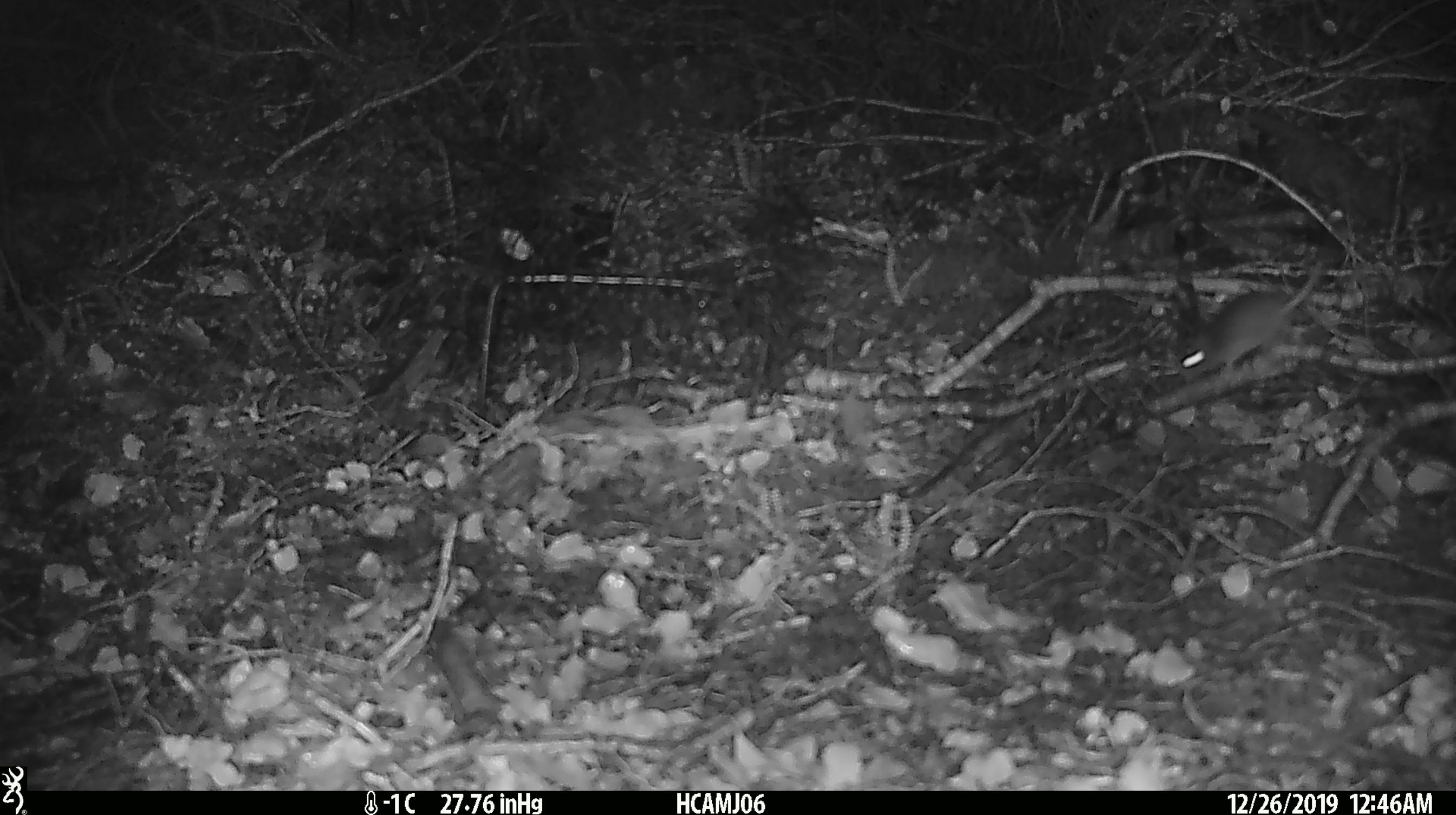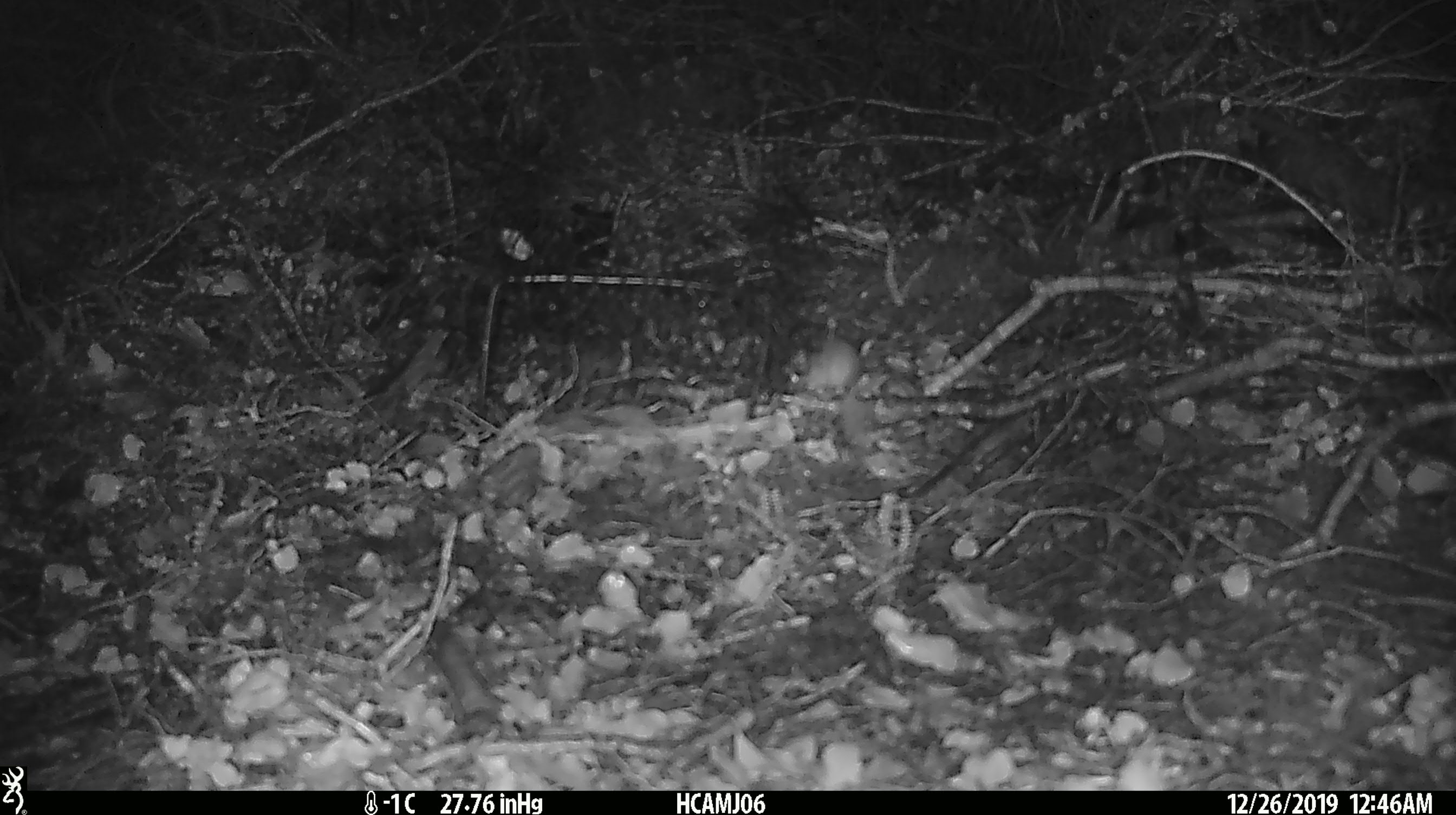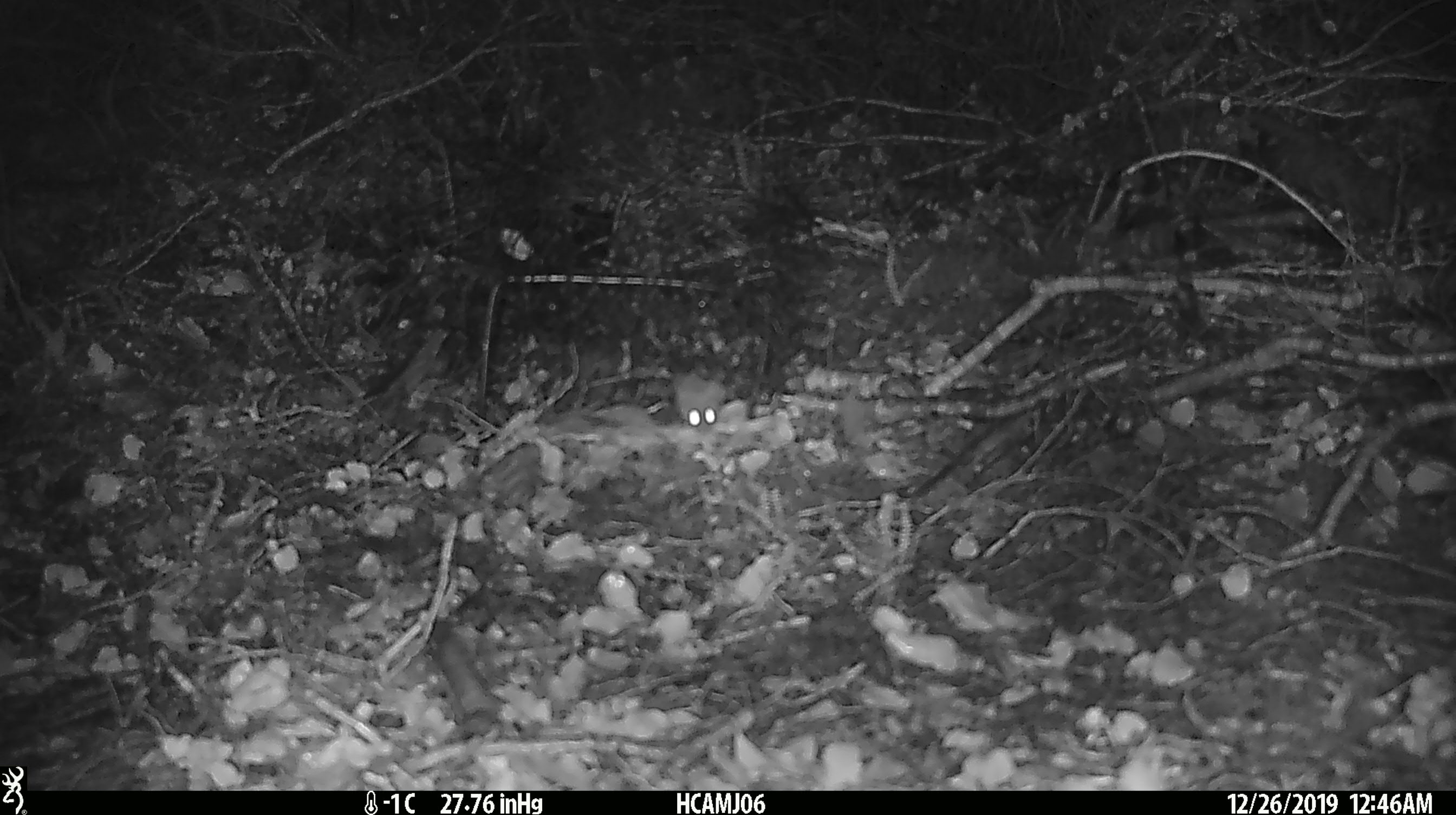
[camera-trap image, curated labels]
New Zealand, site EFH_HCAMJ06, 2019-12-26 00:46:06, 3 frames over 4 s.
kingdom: Animalia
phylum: Chordata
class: Mammalia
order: Rodentia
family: Muridae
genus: Mus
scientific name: Mus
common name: mouse